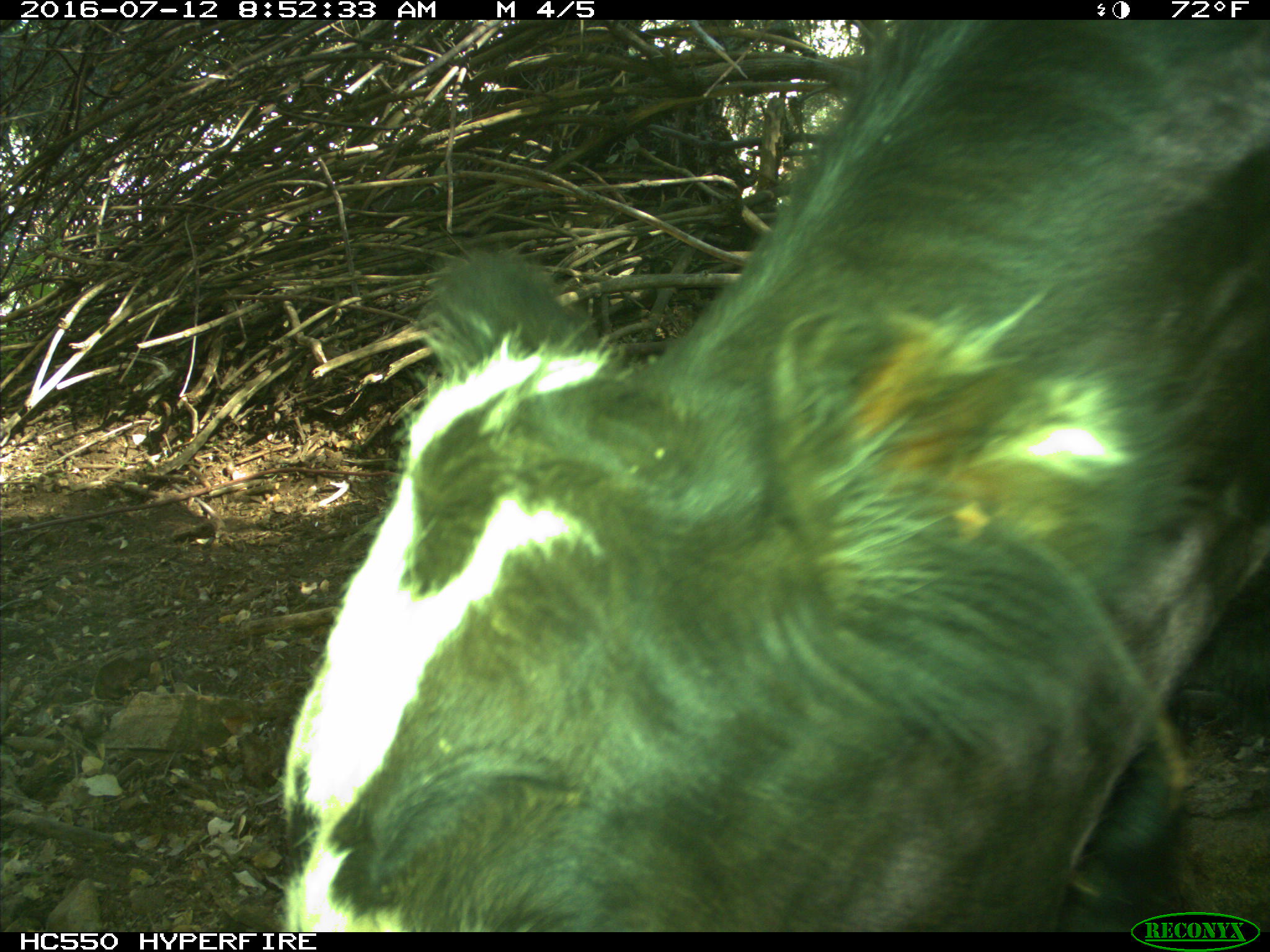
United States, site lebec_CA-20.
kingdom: Animalia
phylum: Chordata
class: Mammalia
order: Artiodactyla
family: Bovidae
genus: Bos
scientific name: Bos taurus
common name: domestic cow